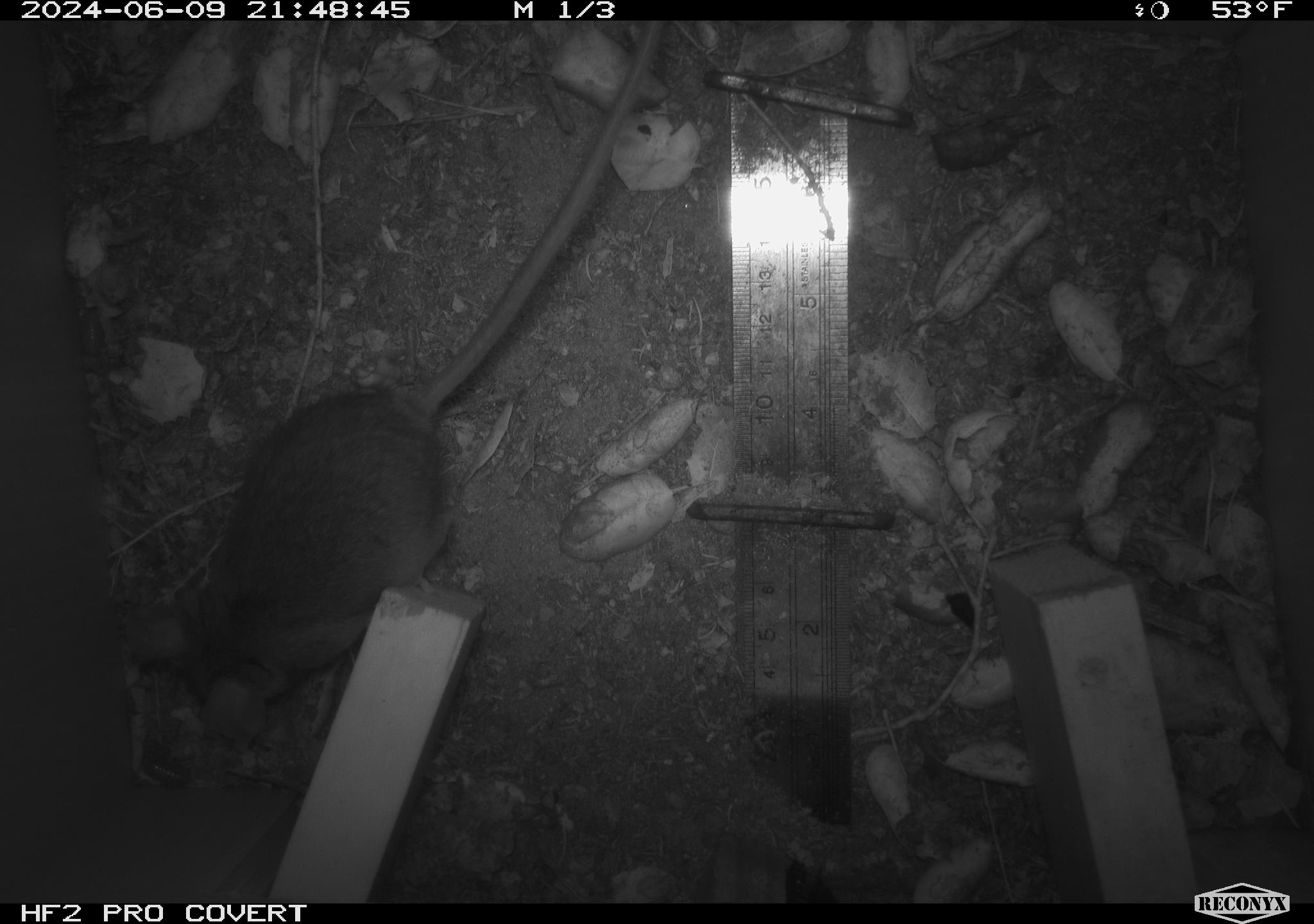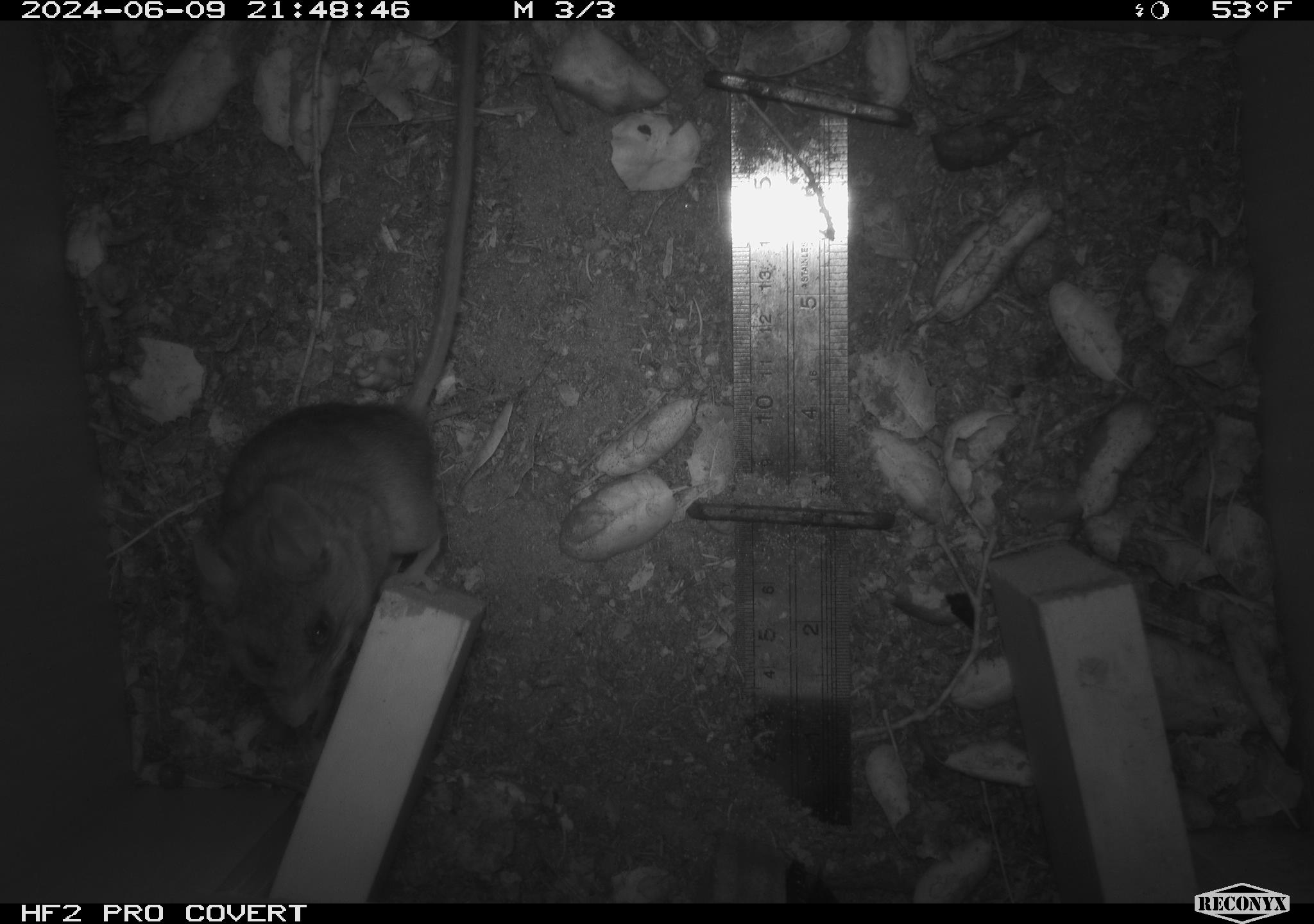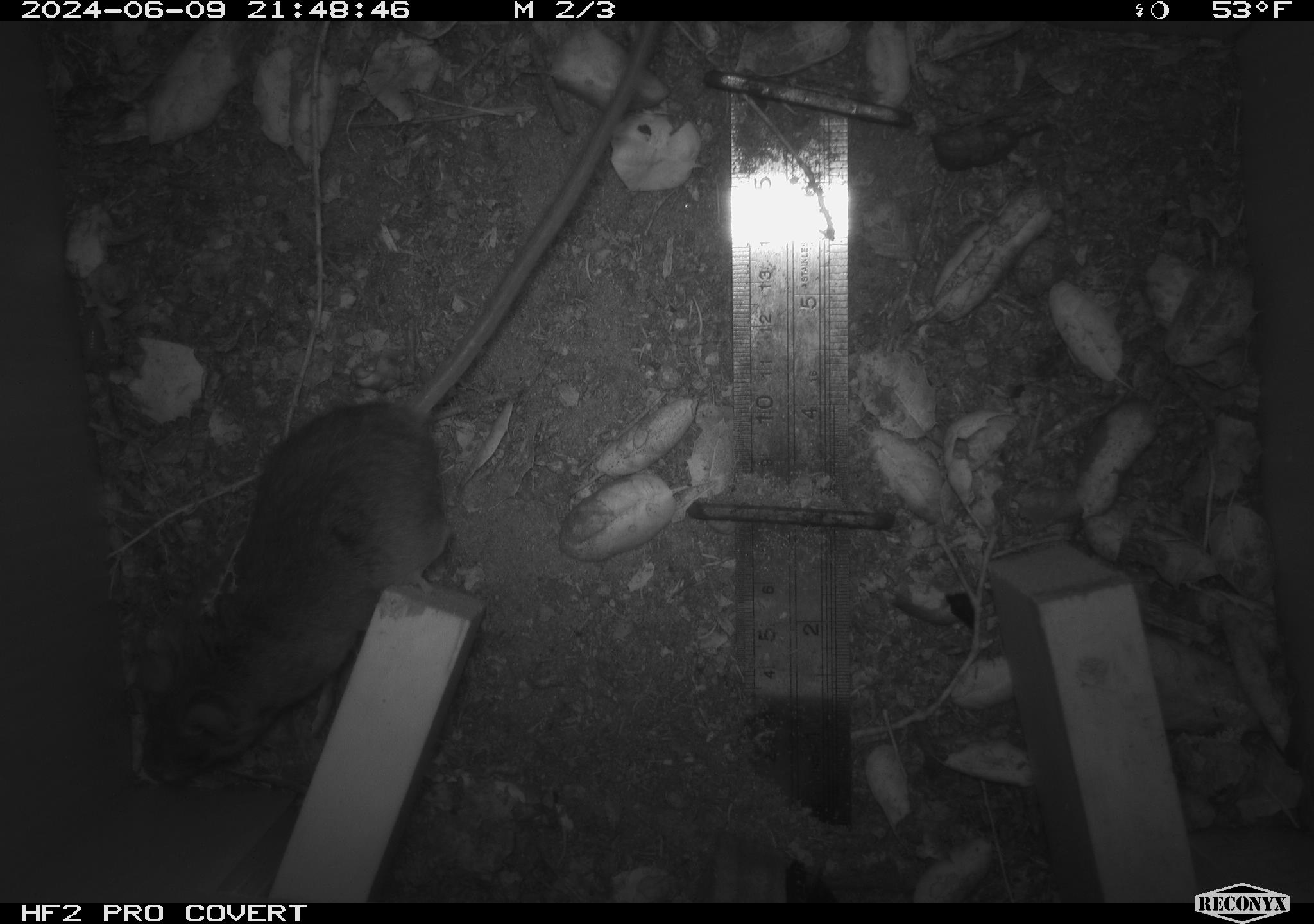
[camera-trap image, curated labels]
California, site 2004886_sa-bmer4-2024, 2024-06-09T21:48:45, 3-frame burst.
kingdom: Animalia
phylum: Chordata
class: Mammalia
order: Rodentia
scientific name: Rodentia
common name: woodrat or rat or mouse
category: woodrat or rat or mouse species